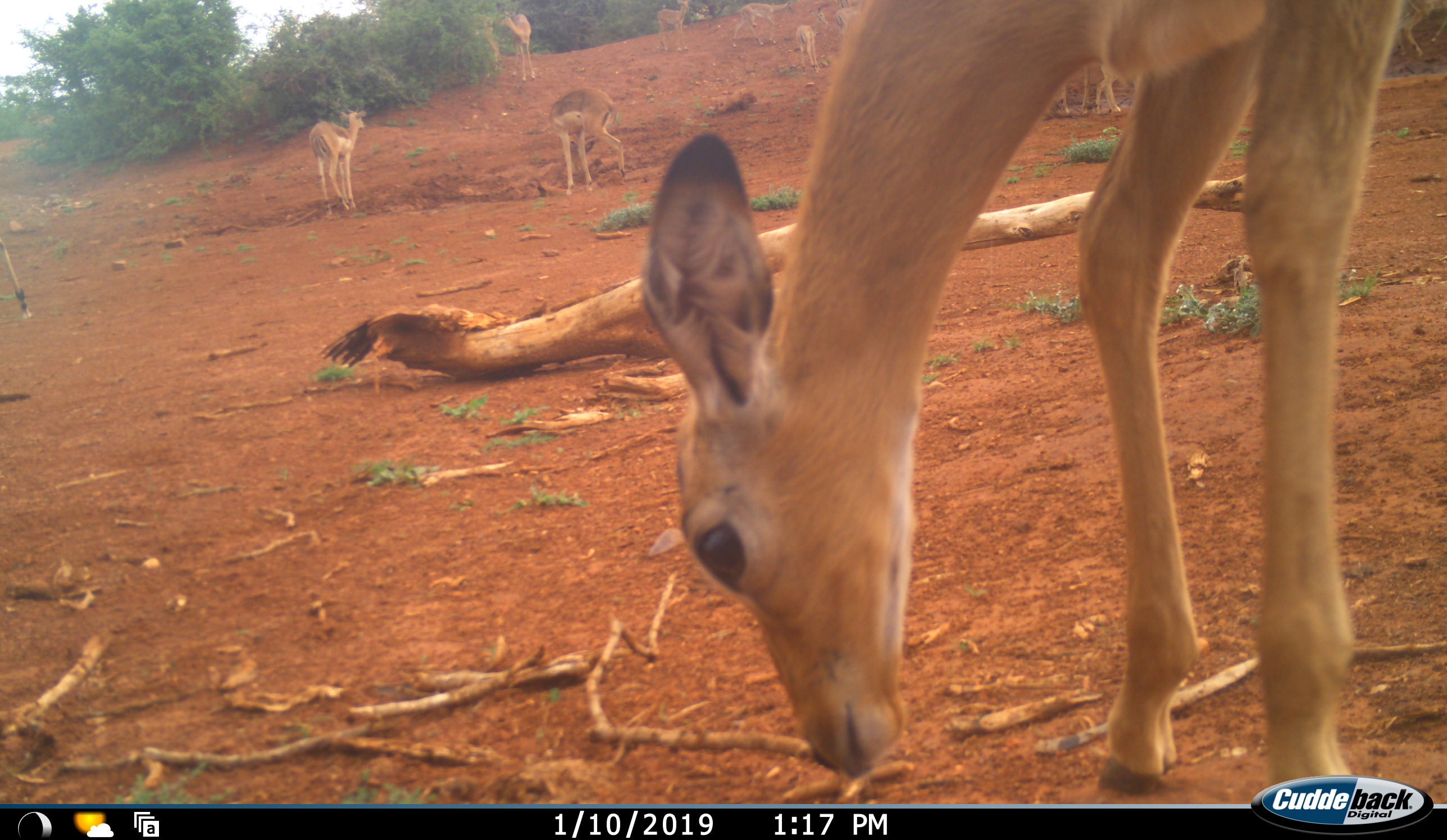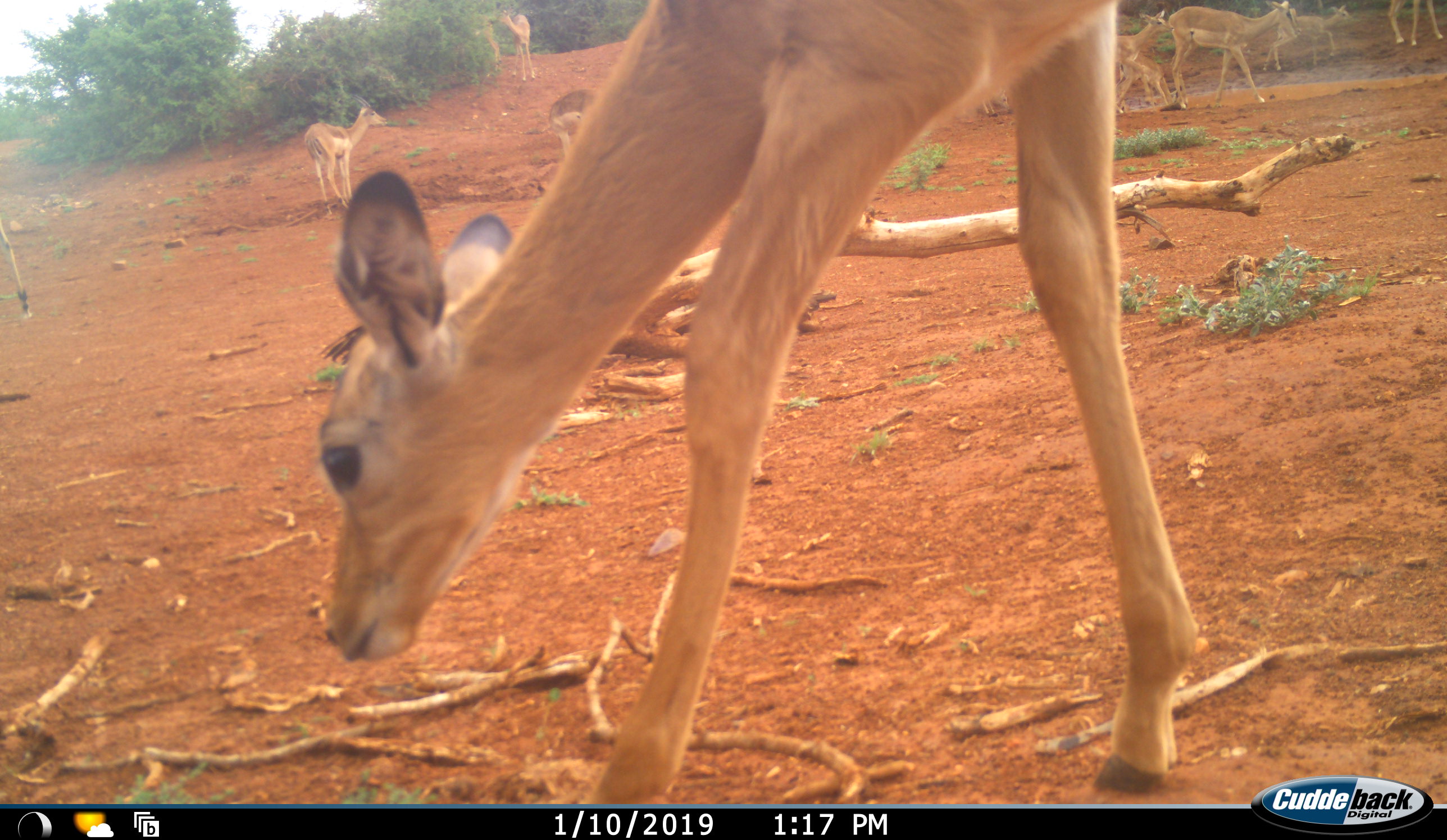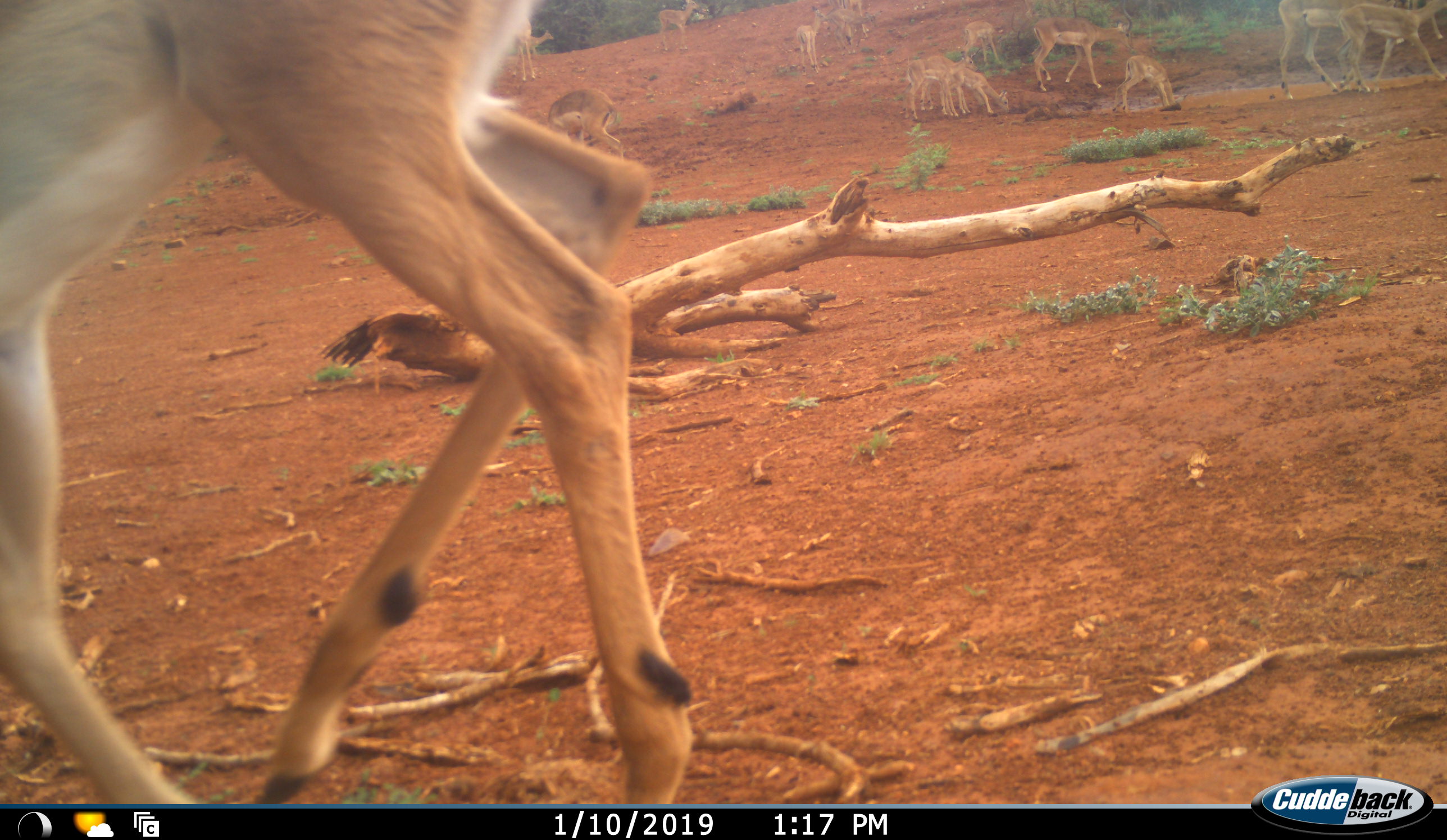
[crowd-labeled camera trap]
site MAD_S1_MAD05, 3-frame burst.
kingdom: Animalia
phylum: Chordata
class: Mammalia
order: Artiodactyla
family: Bovidae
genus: Aepyceros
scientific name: Aepyceros melampus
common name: impala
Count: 11-50.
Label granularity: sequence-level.